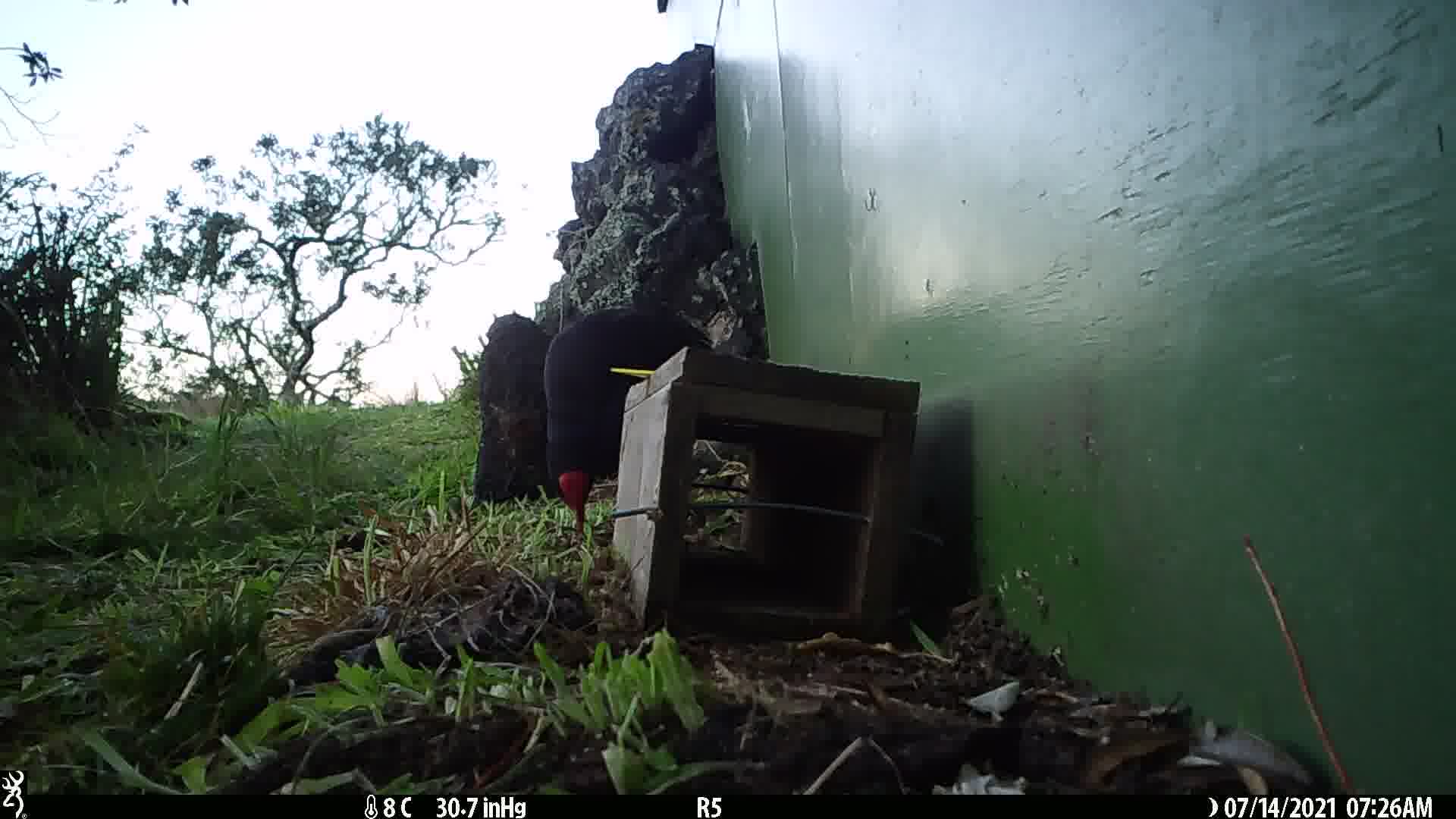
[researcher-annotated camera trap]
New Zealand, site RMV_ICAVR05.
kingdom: Animalia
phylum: Chordata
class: Aves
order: Gruiformes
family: Rallidae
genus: Porphyrio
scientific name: Porphyrio melanotus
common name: australasian swamphen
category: pukeko